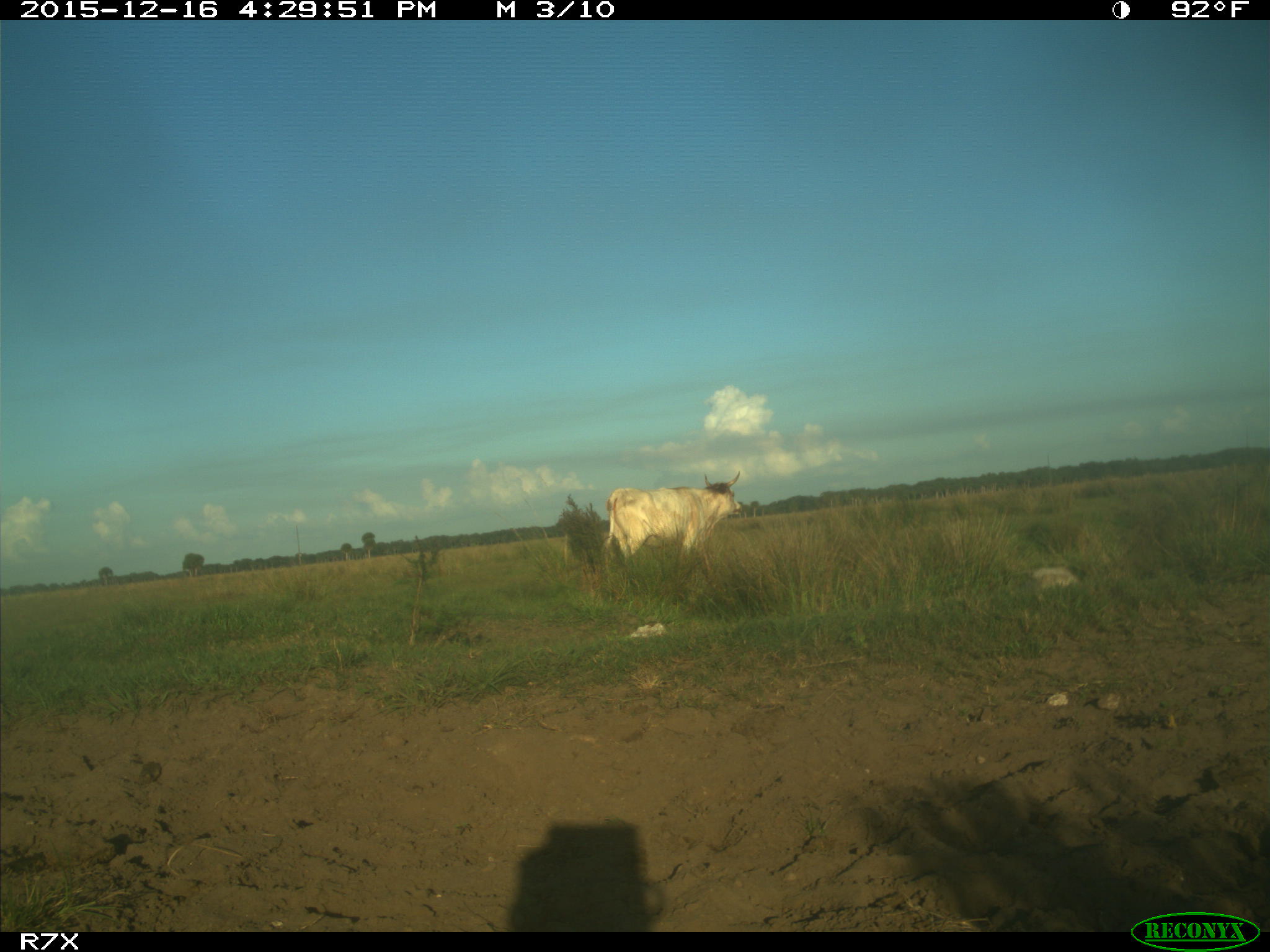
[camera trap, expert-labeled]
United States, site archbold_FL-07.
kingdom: Animalia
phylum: Chordata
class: Mammalia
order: Artiodactyla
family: Bovidae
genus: Bos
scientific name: Bos taurus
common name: domestic cow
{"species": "Bos taurus (domestic cow)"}